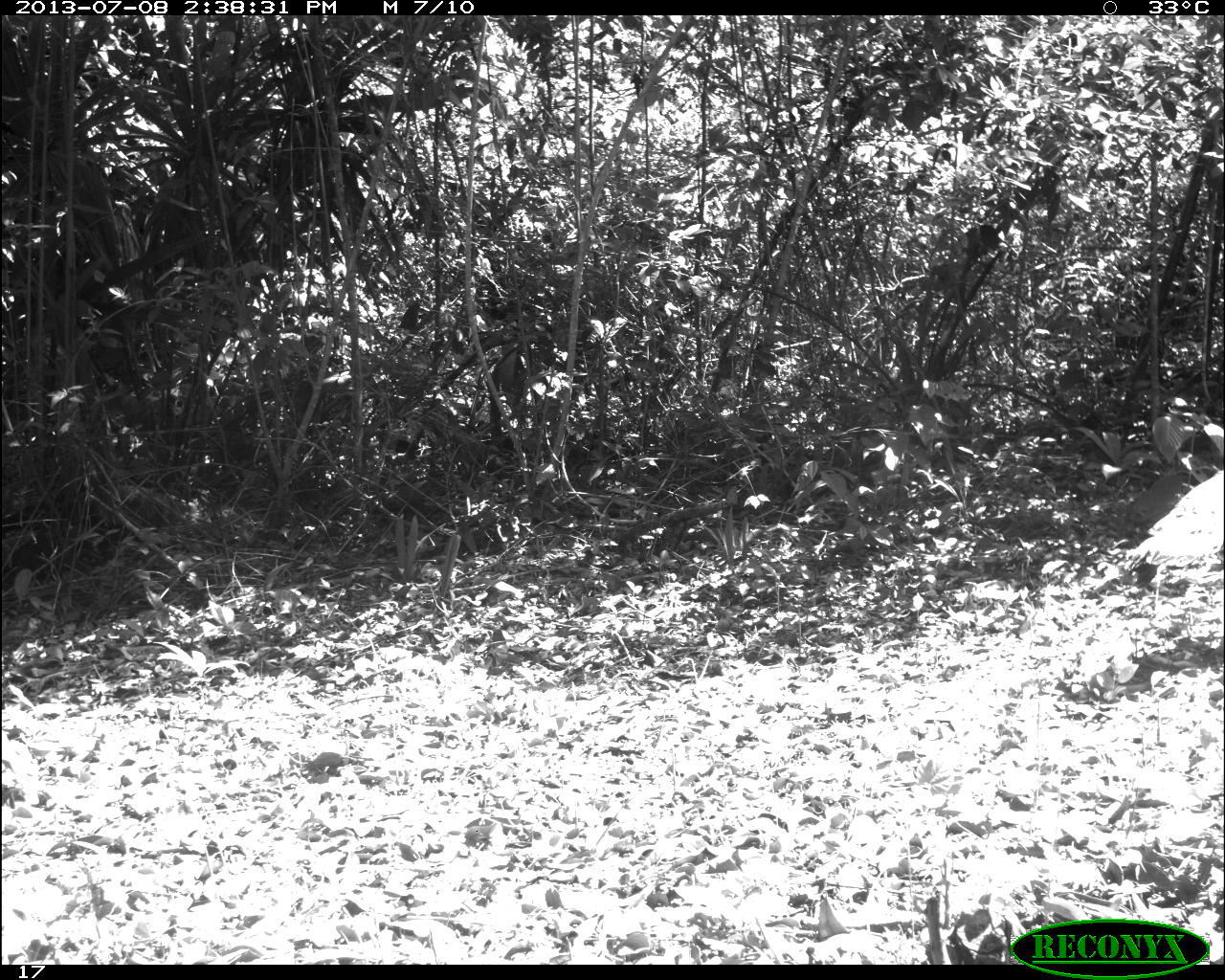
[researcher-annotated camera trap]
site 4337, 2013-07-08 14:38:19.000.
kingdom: Animalia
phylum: Chordata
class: Aves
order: Galliformes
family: Phasianidae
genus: Meleagris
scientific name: Meleagris ocellata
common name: ocellated turkey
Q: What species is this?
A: Meleagris ocellata (ocellated turkey).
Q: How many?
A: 1.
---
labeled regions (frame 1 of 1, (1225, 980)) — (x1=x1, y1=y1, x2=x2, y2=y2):
meleagris ocellata: (x1=1126, y1=469, x2=1225, y2=584)